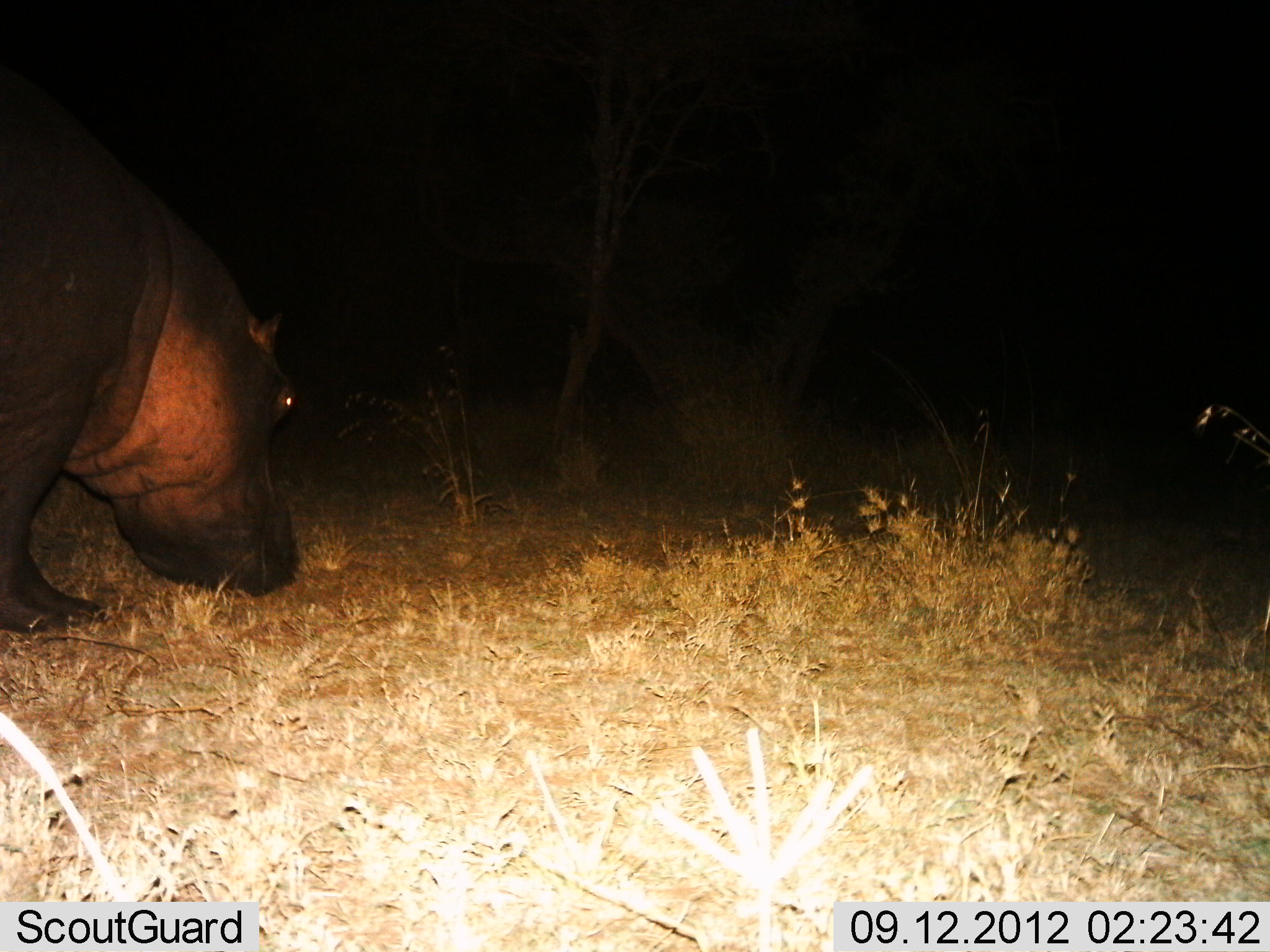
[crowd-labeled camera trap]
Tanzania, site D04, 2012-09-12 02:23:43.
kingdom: Animalia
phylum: Chordata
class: Mammalia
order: Artiodactyla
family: Hippopotamidae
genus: Hippopotamus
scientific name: Hippopotamus amphibius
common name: hippopotamus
Hippopotamus (Hippopotamus amphibius), count 1. Behavior (volunteer vote fractions): standing 40%, resting 0%, moving 40%, interacting 0%. Young present (vote fraction): 0%. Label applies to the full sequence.